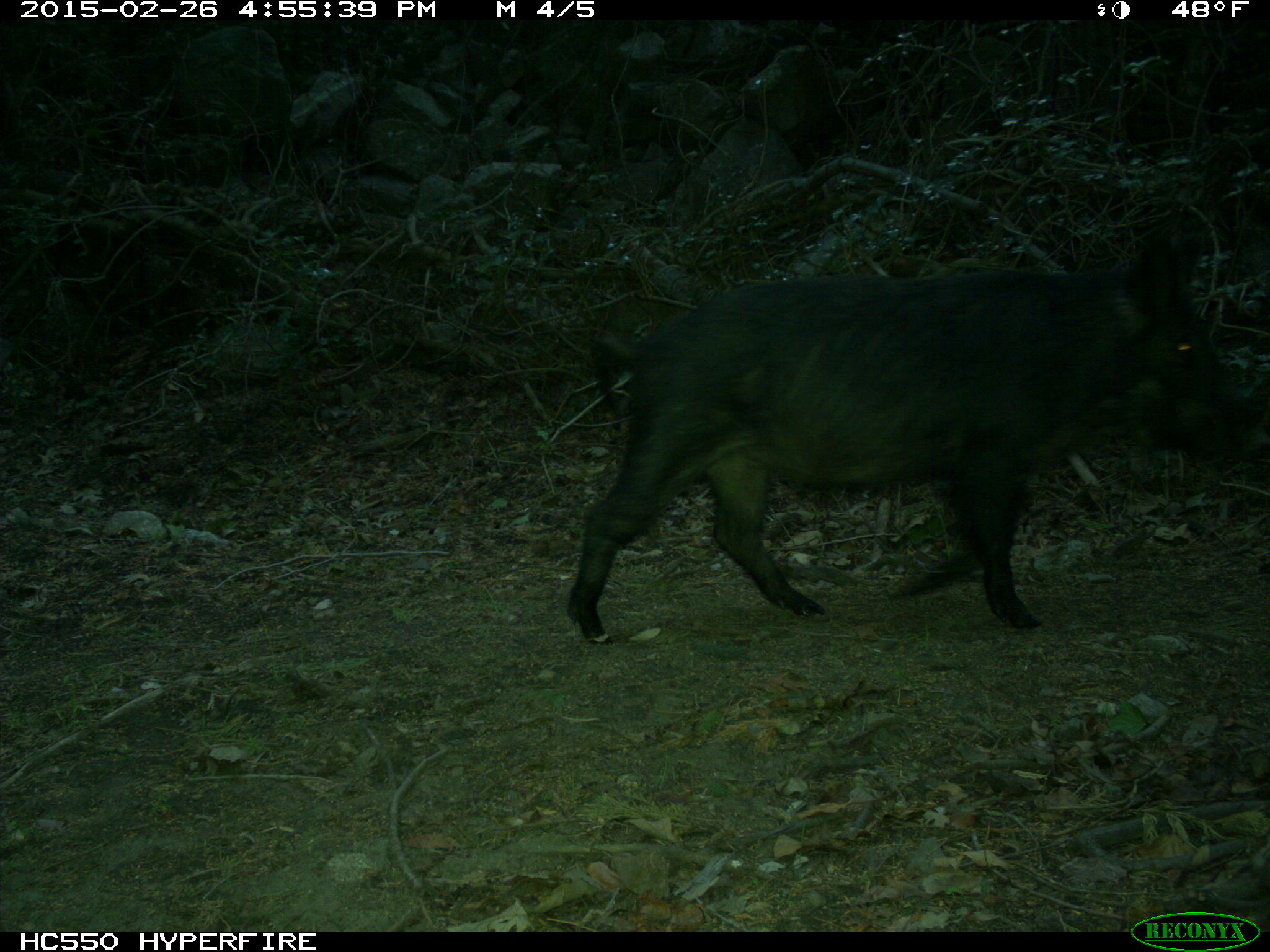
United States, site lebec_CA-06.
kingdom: Animalia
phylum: Chordata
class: Mammalia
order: Artiodactyla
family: Suidae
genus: Sus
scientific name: Sus scrofa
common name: wild boar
Sus scrofa (wild boar).